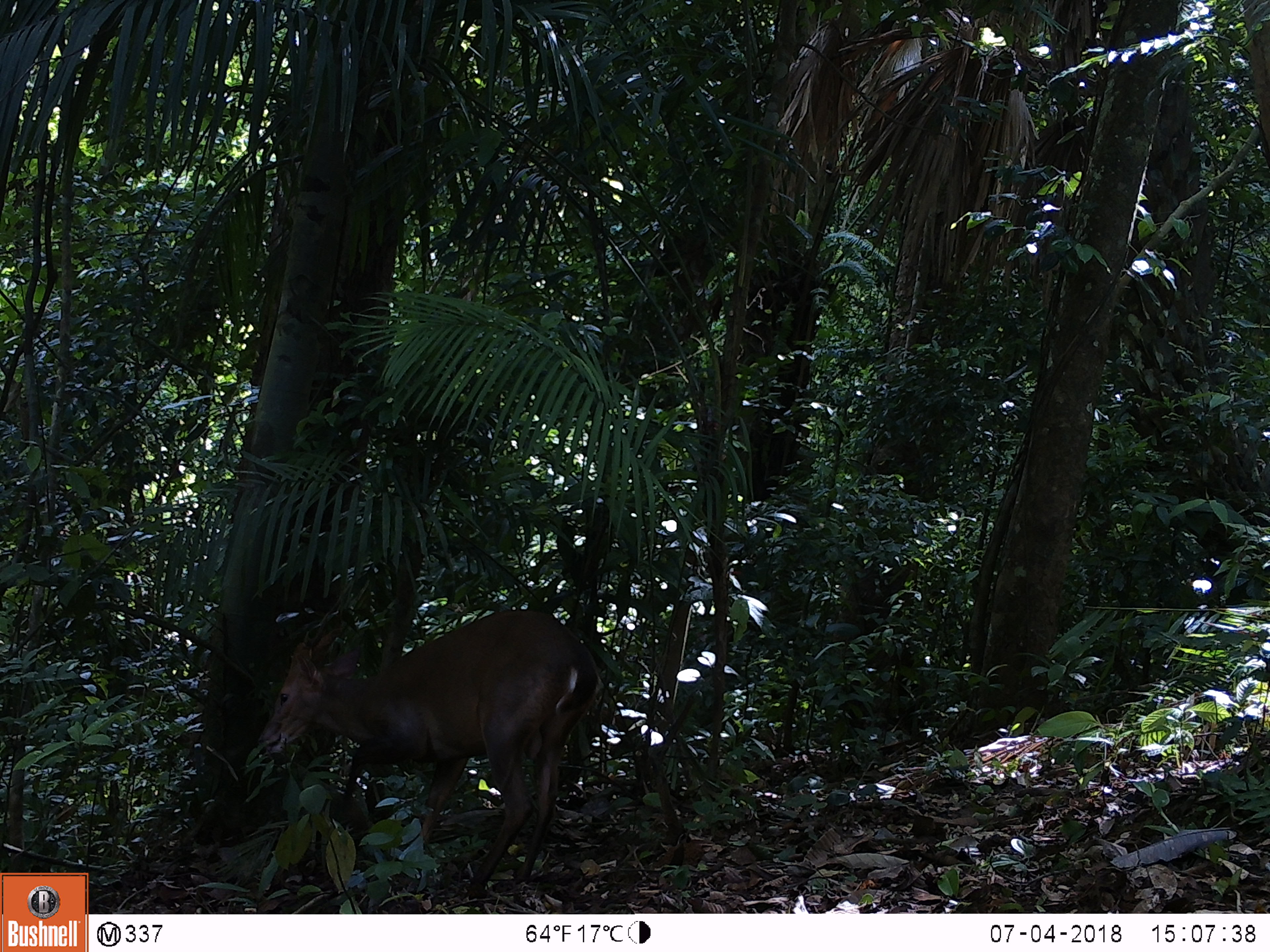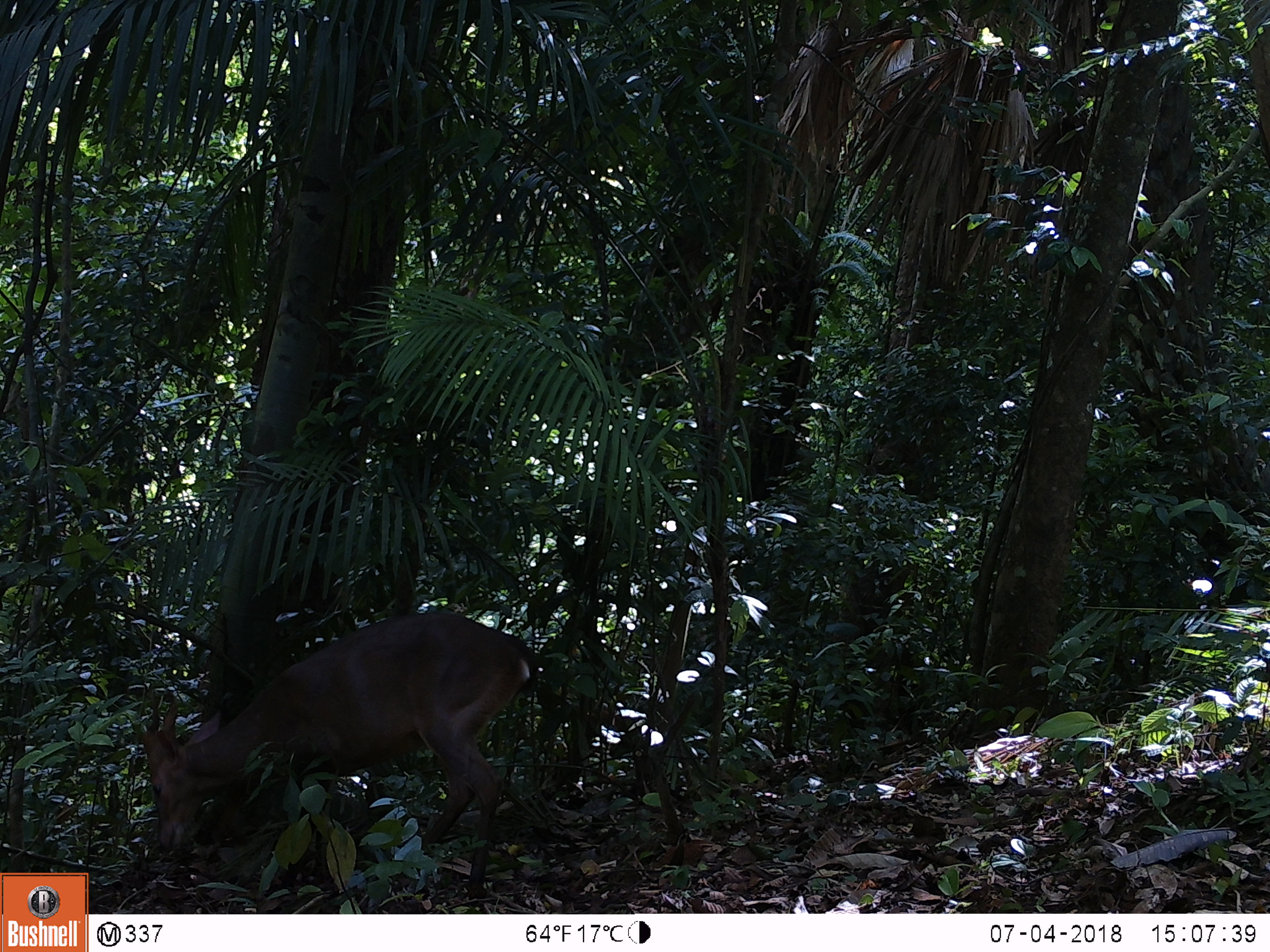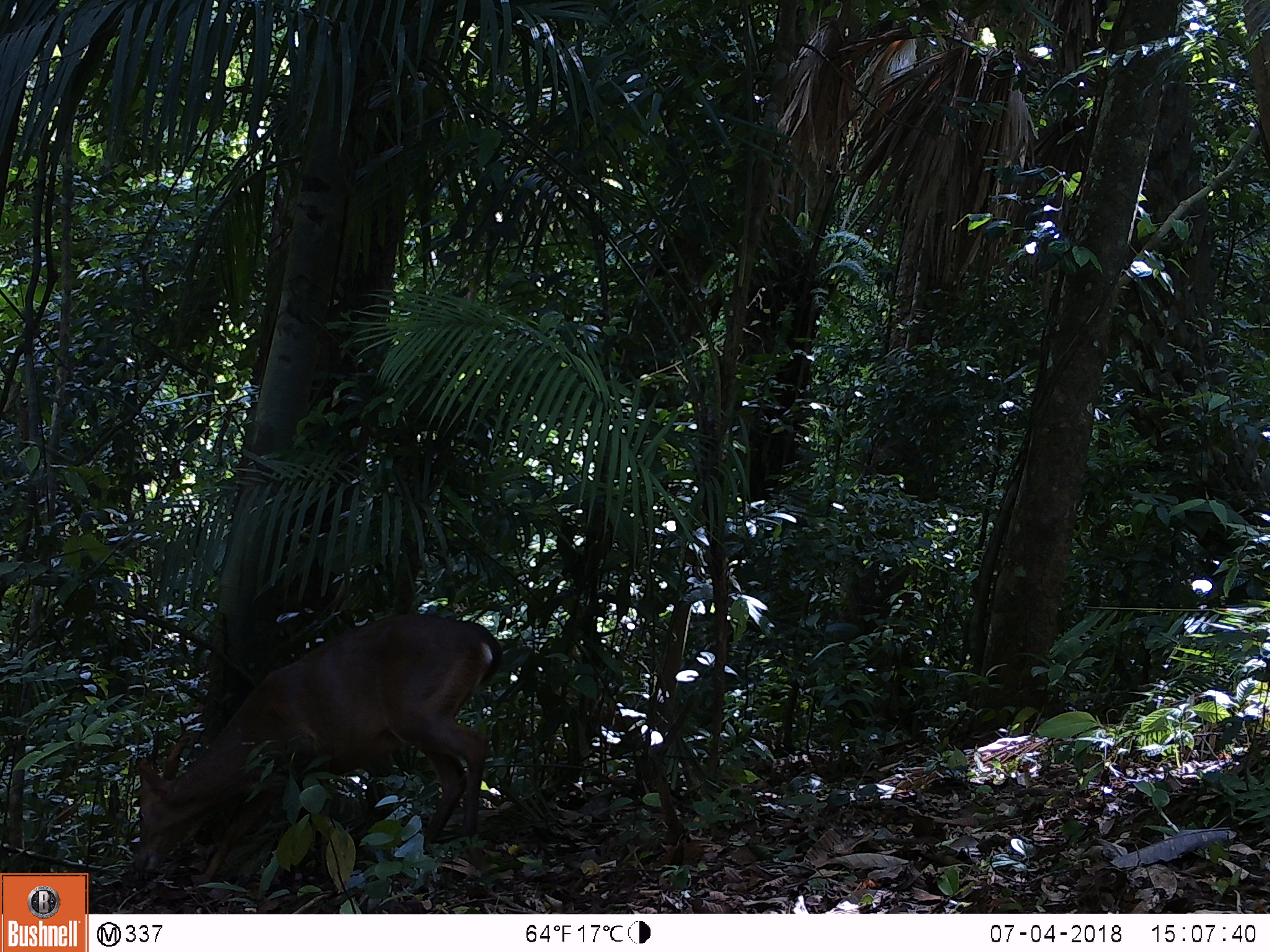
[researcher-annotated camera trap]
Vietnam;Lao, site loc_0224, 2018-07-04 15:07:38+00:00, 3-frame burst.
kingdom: Animalia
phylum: Chordata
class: Mammalia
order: Artiodactyla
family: Cervidae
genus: Muntiacus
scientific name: Muntiacus vuquangensis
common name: large-antlered muntjac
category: large antlered muntjac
Large antlered muntjac (large-antlered muntjac) (Muntiacus vuquangensis). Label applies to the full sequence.